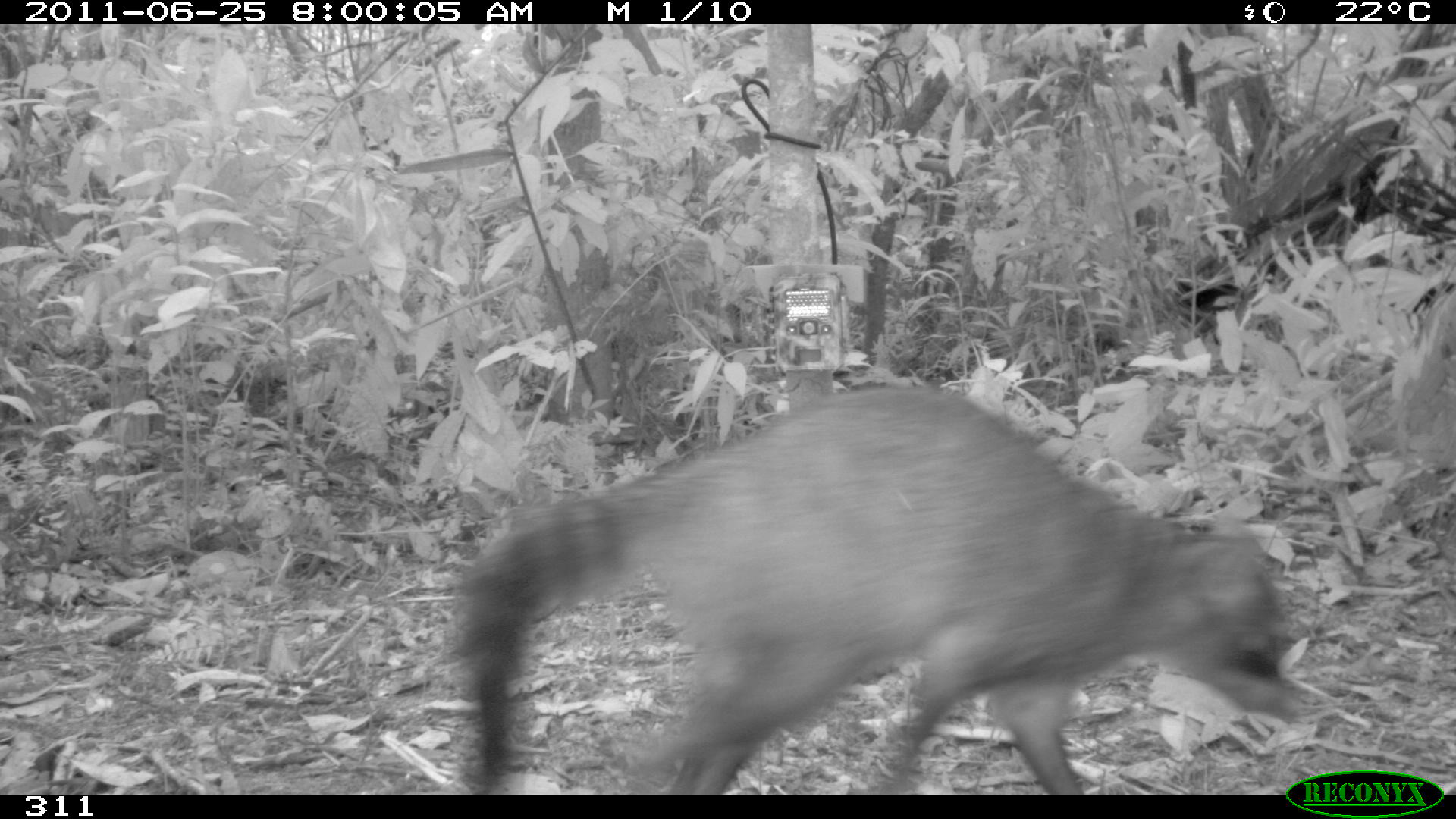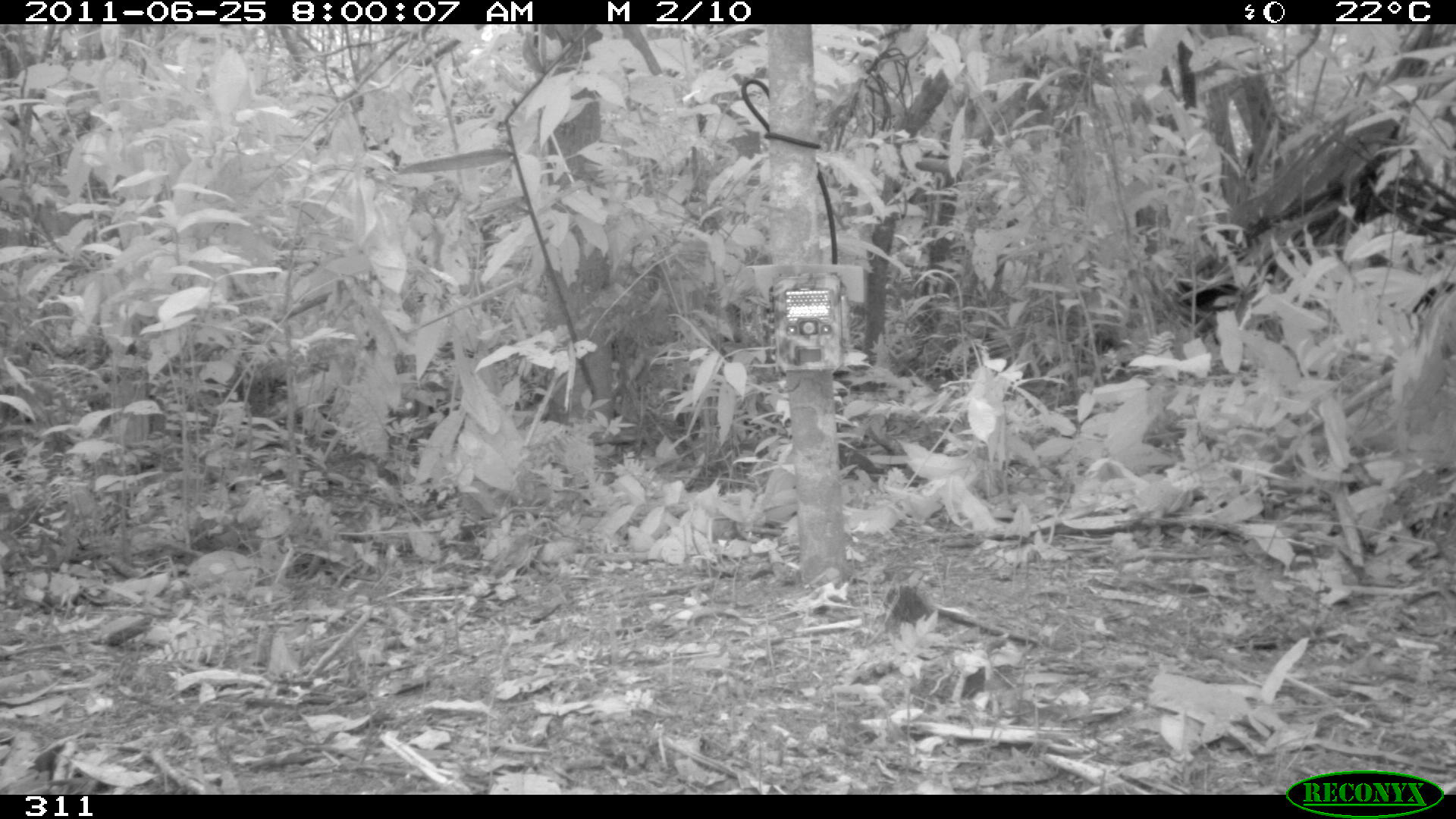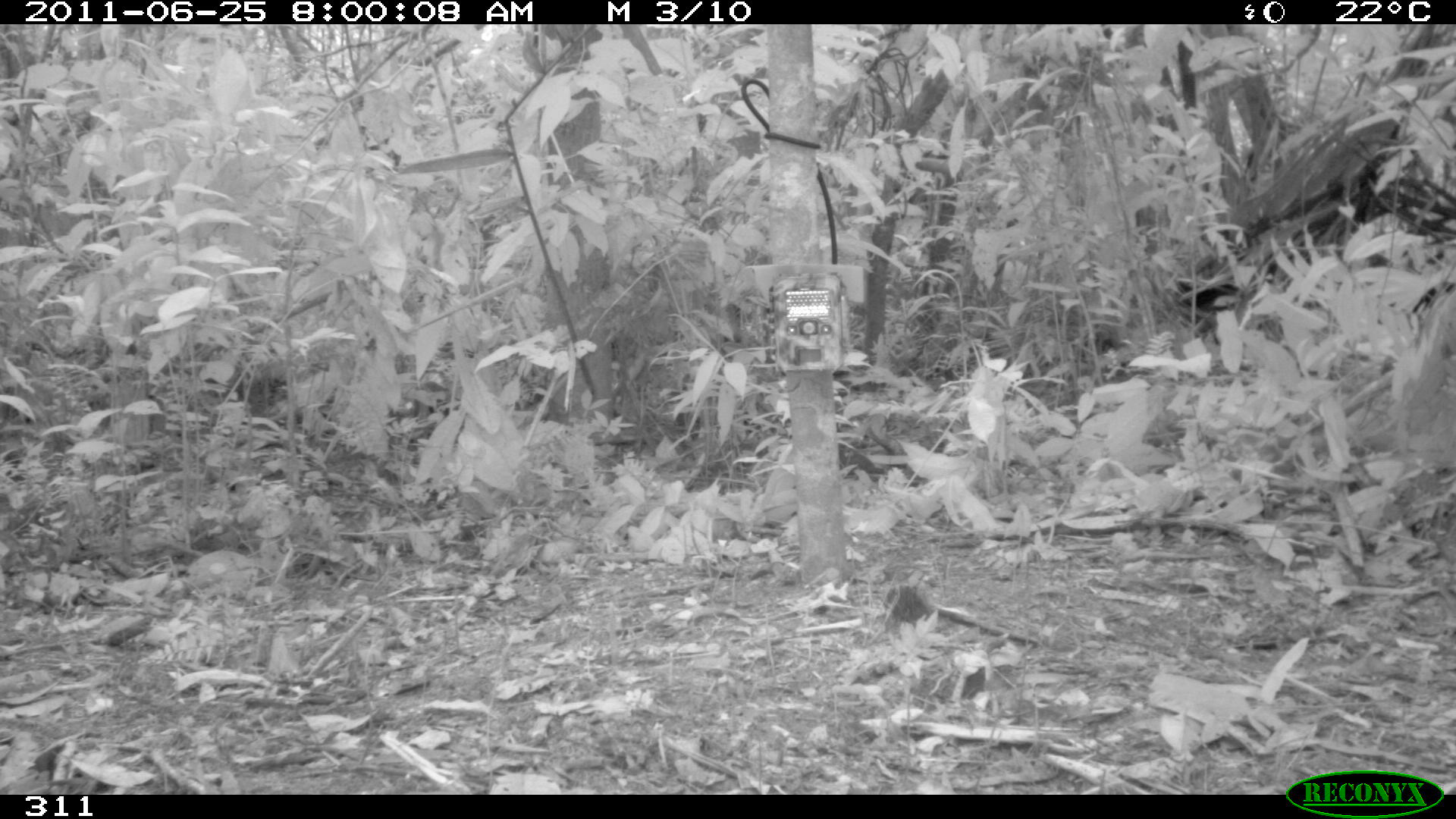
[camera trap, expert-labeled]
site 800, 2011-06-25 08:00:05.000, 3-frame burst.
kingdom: Animalia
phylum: Chordata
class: Mammalia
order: Carnivora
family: Procyonidae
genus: Procyon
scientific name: Procyon cancrivorus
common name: crab-eating raccoon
Procyon cancrivorus (crab-eating raccoon).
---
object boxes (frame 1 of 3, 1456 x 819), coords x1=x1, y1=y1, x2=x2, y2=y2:
procyon cancrivorus: x1=453, y1=386, x2=1300, y2=792